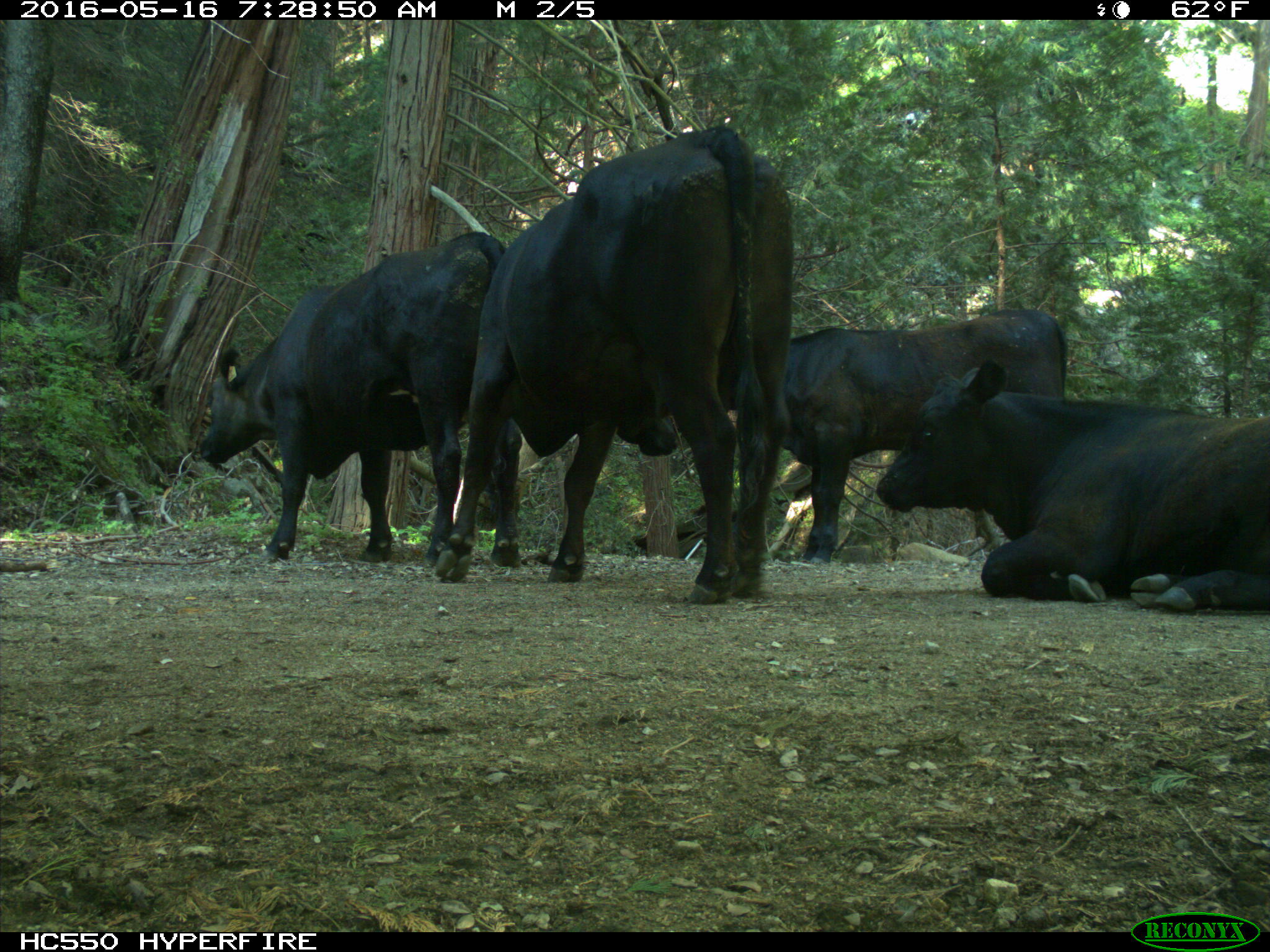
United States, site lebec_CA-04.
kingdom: Animalia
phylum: Chordata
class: Mammalia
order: Artiodactyla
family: Bovidae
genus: Bos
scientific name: Bos taurus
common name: domestic cow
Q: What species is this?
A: Bos taurus (domestic cow).